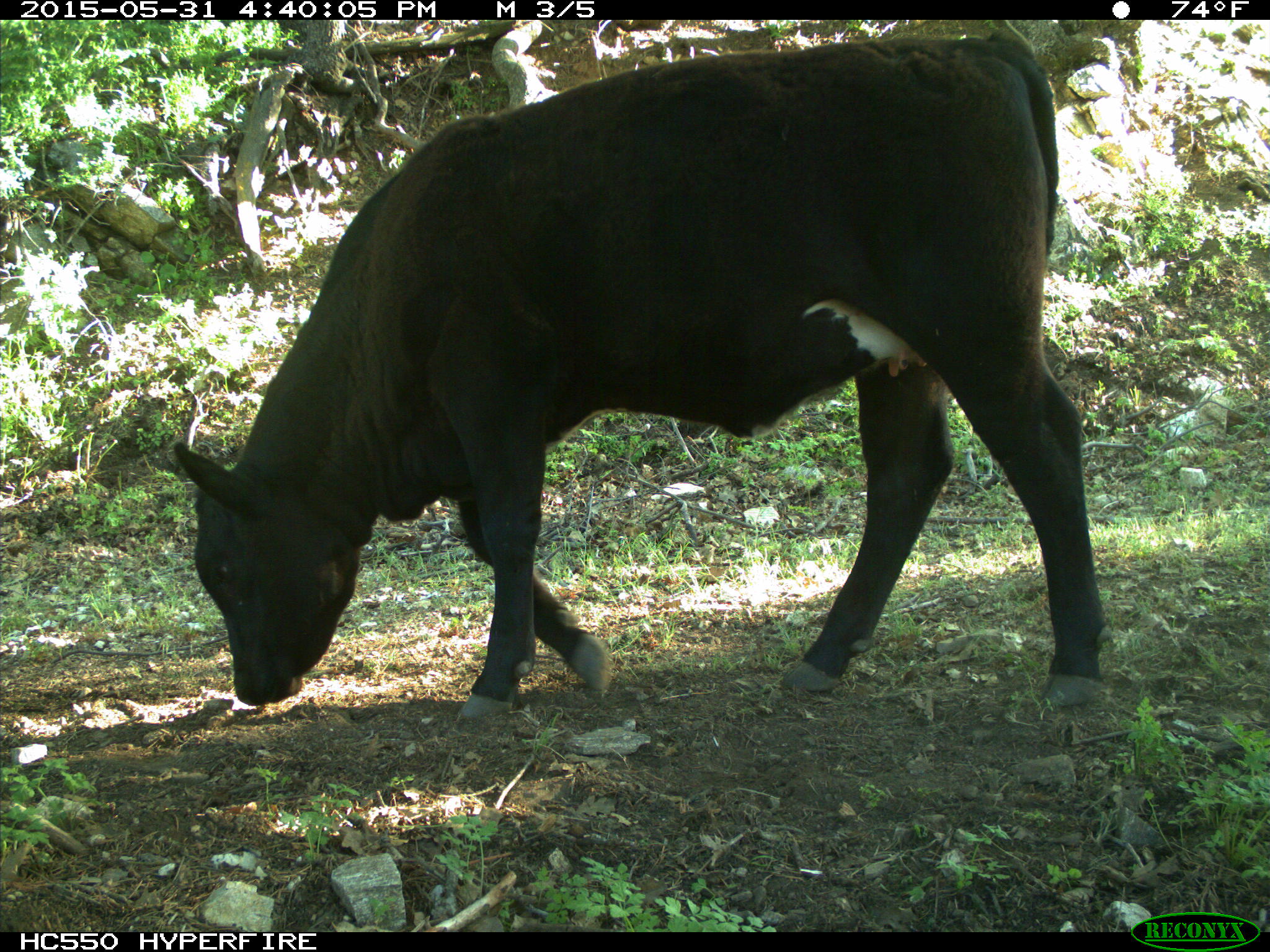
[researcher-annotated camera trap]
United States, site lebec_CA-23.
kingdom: Animalia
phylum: Chordata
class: Mammalia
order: Artiodactyla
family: Bovidae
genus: Bos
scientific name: Bos taurus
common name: domestic cow